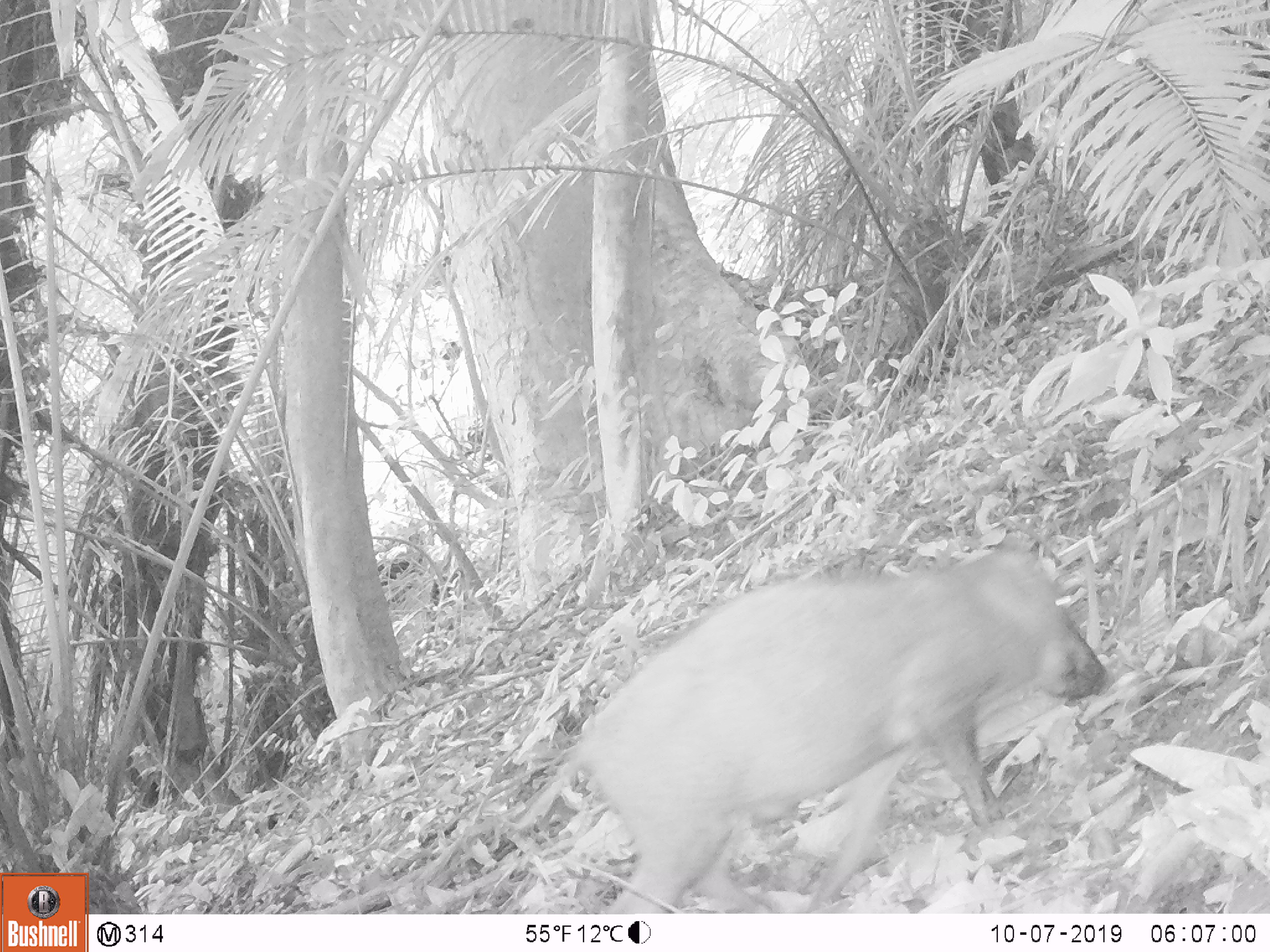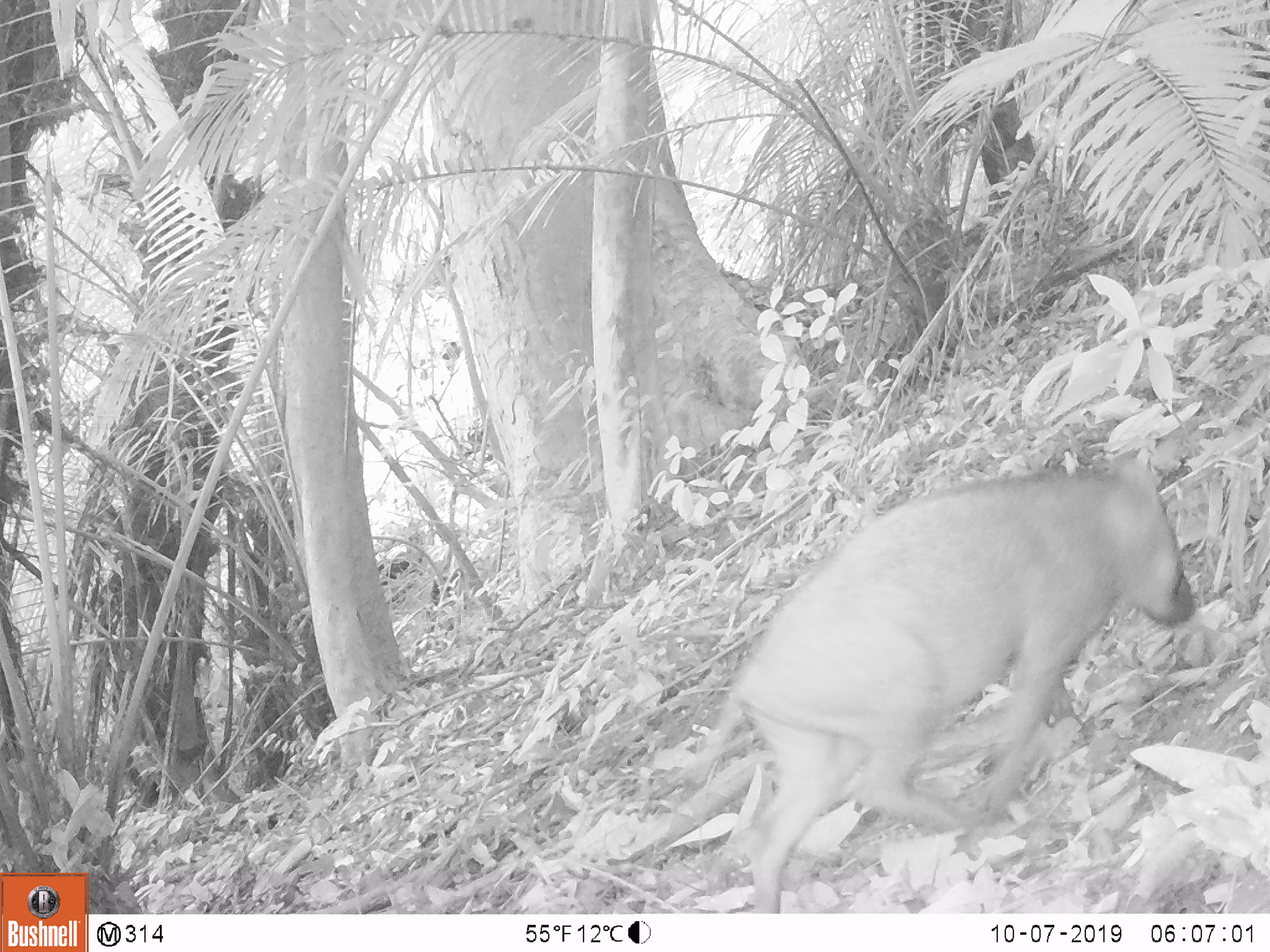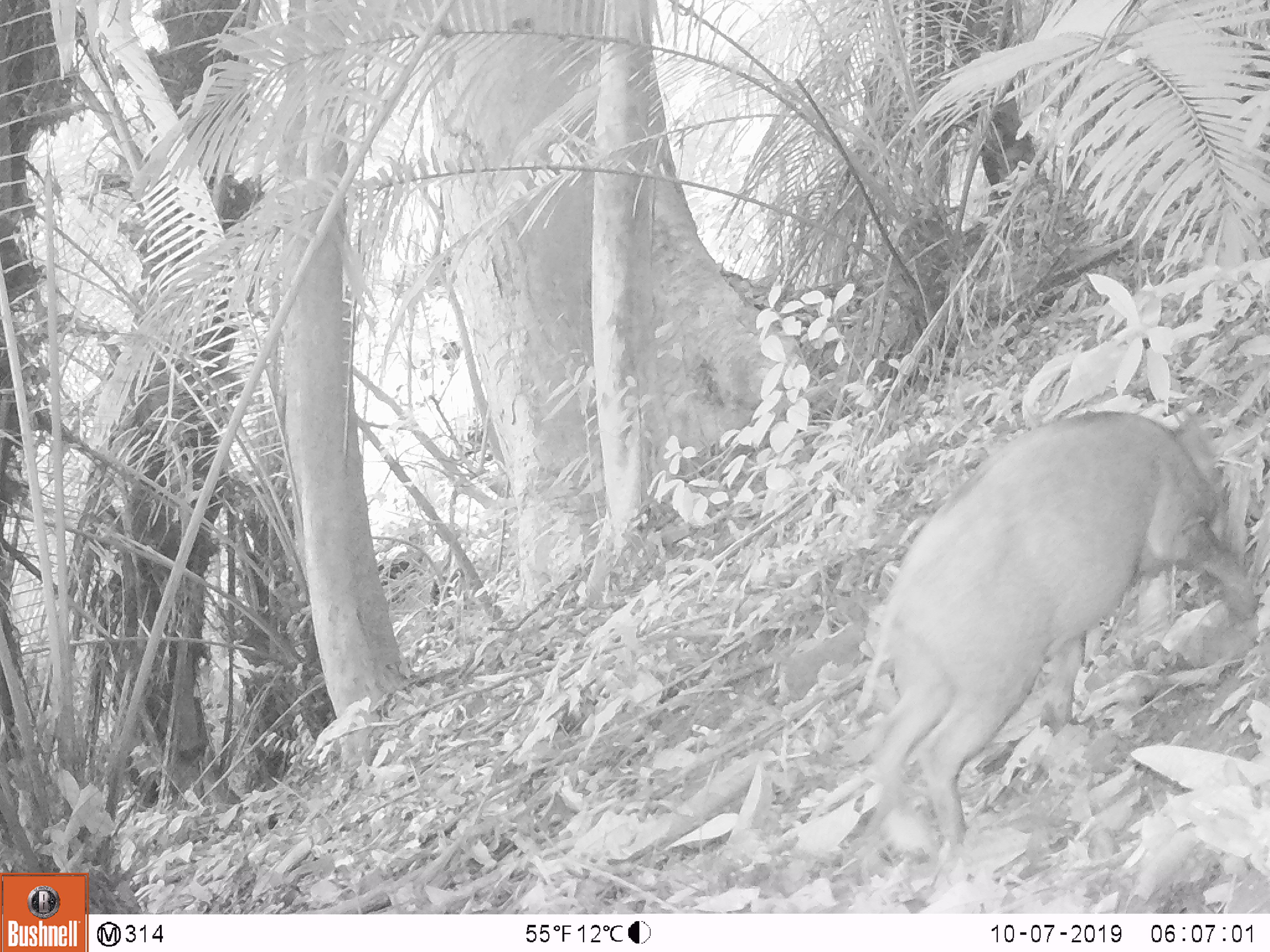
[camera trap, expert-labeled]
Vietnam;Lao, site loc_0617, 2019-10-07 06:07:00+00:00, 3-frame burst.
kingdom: Animalia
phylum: Chordata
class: Mammalia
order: Artiodactyla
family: Suidae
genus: Sus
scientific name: Sus scrofa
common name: eurasian wild pig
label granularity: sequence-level